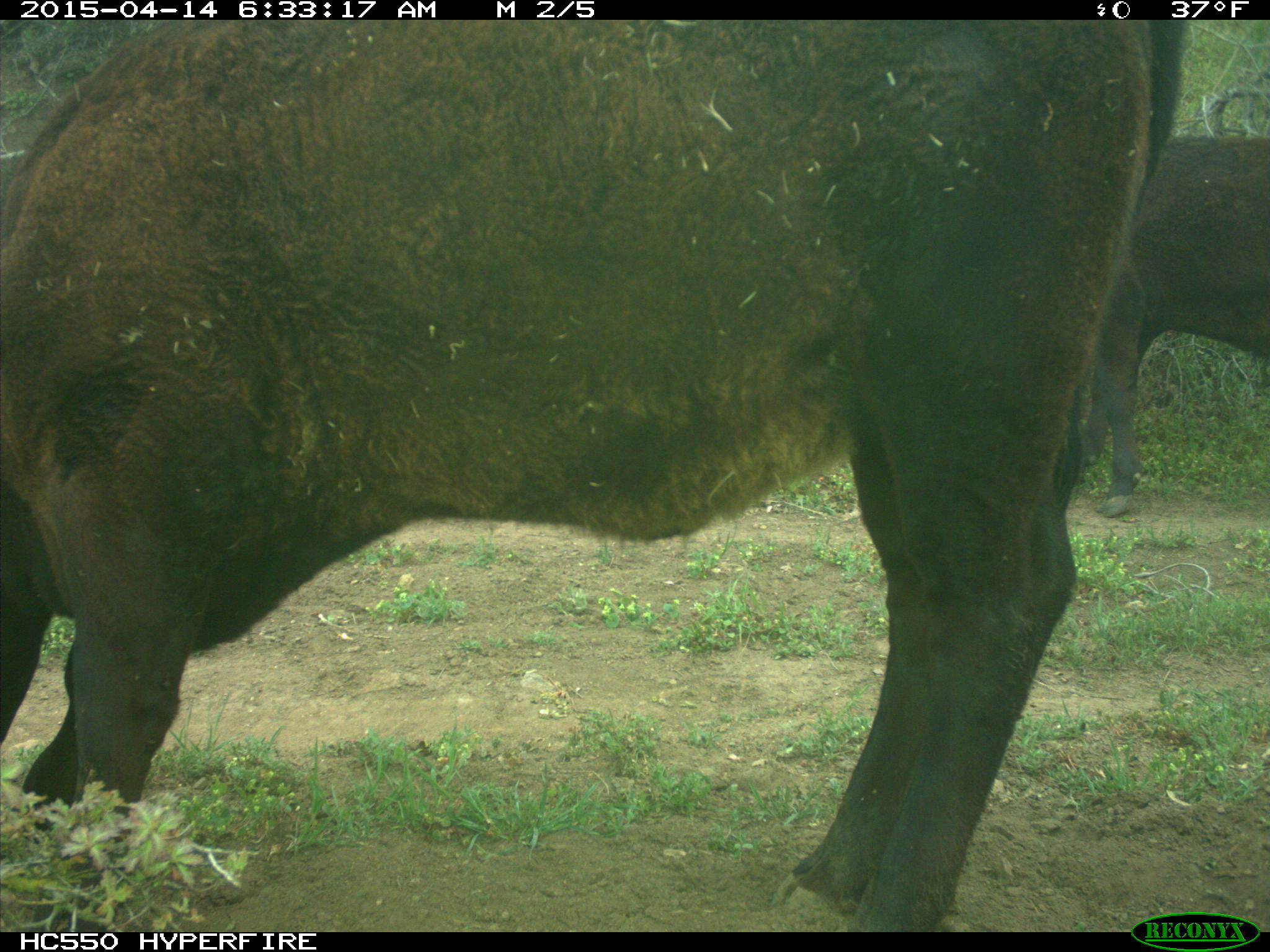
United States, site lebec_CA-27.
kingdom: Animalia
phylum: Chordata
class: Mammalia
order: Artiodactyla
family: Bovidae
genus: Bos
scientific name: Bos taurus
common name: domestic cow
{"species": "Bos taurus (domestic cow)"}